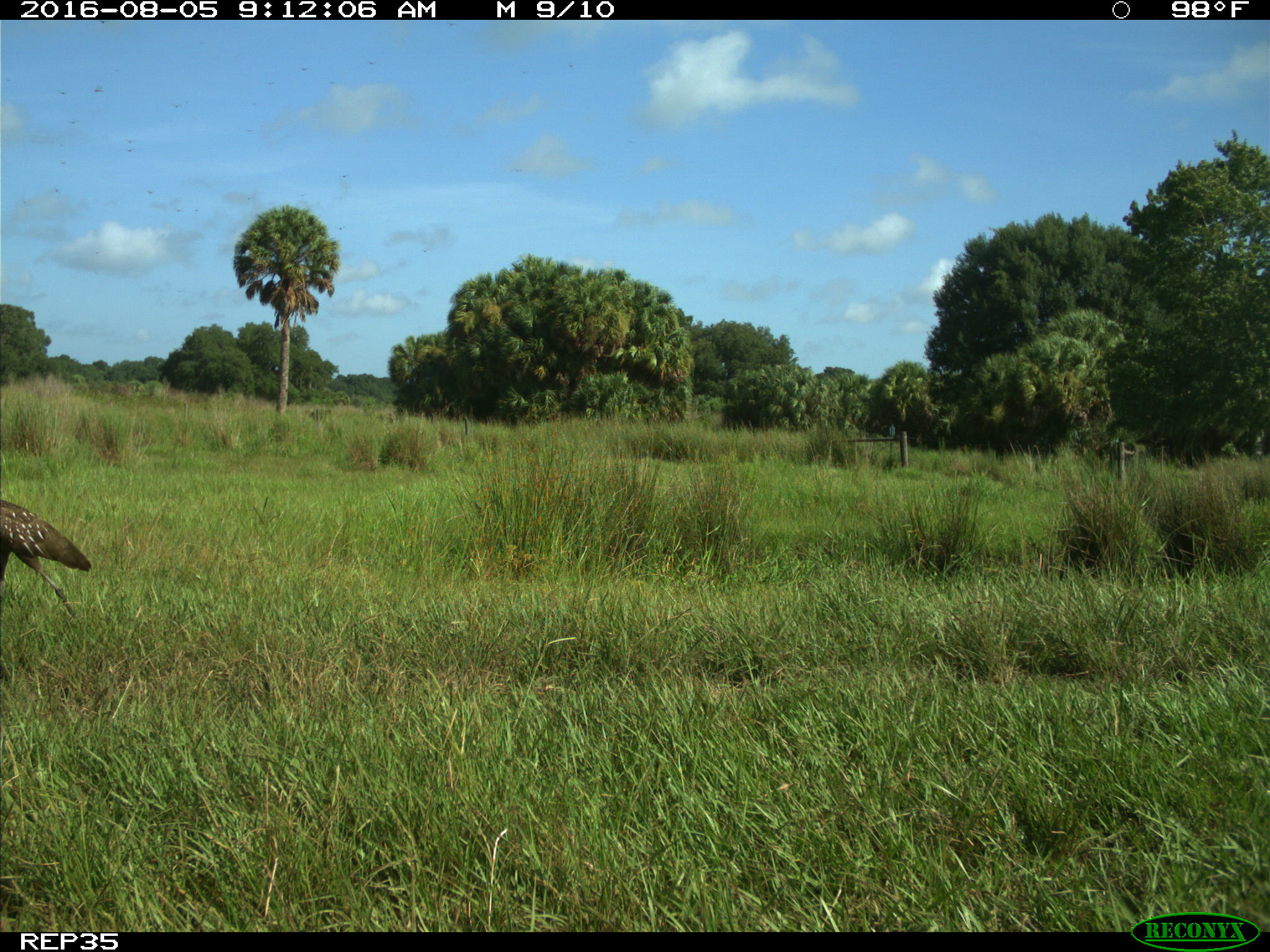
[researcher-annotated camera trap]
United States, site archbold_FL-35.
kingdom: Animalia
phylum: Chordata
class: Aves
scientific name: Aves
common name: birds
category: unidentified bird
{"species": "unidentified bird (birds) (Aves)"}